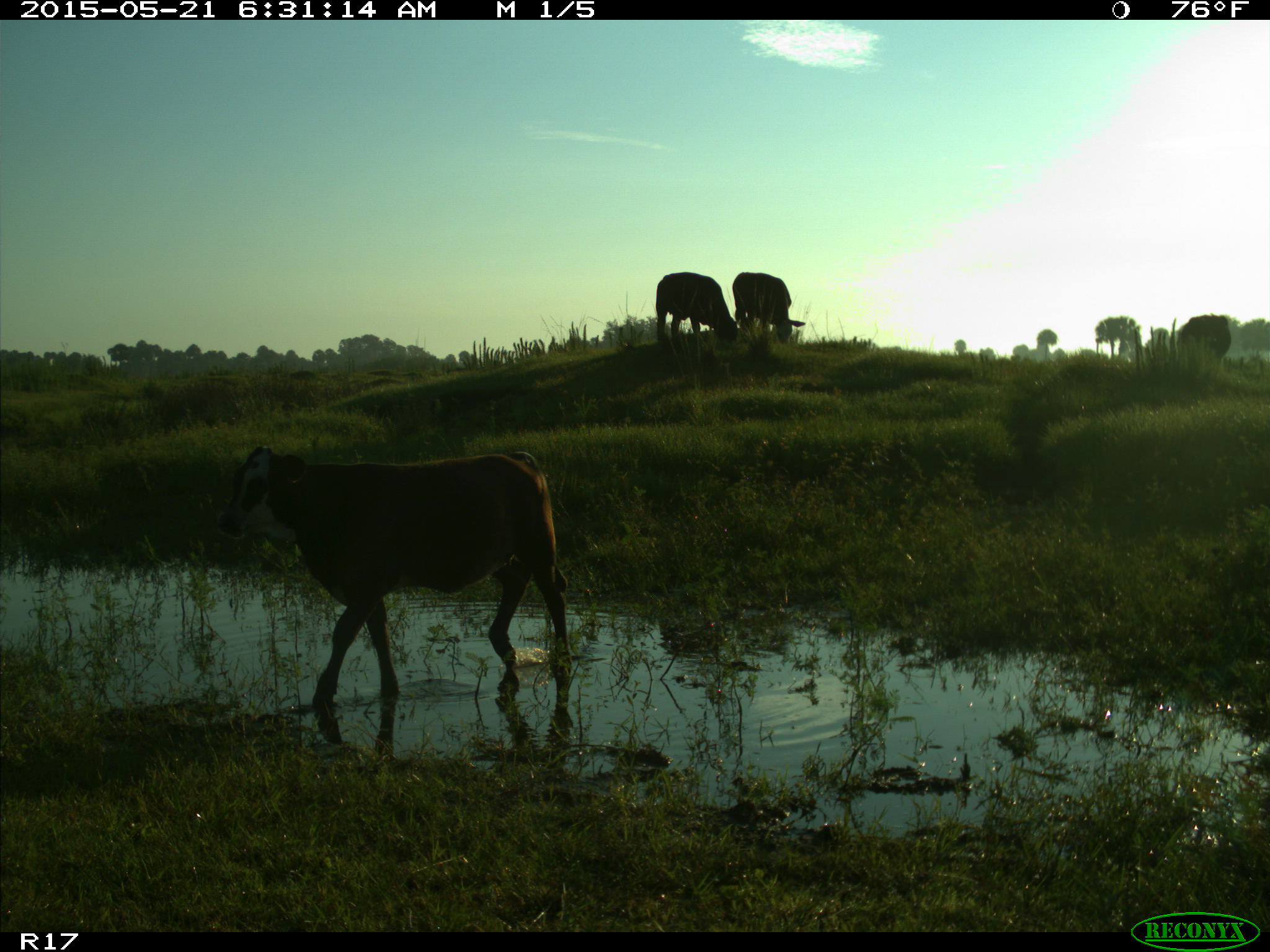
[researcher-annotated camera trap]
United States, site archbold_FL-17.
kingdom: Animalia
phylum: Chordata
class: Mammalia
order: Artiodactyla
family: Bovidae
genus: Bos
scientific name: Bos taurus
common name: domestic cow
Bos taurus (domestic cow).